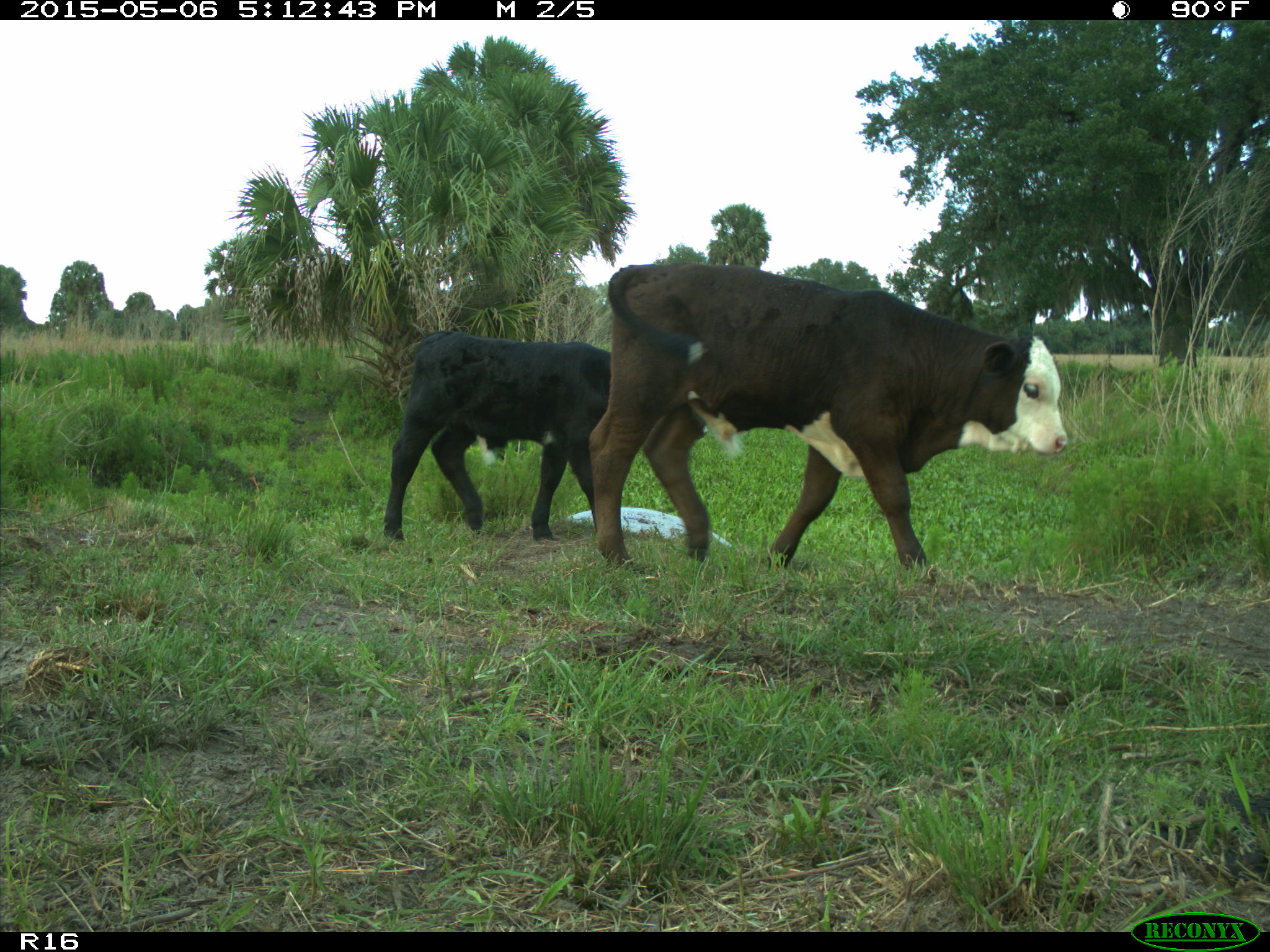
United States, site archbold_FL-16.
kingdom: Animalia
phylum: Chordata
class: Mammalia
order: Artiodactyla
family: Bovidae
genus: Bos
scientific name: Bos taurus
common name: domestic cow